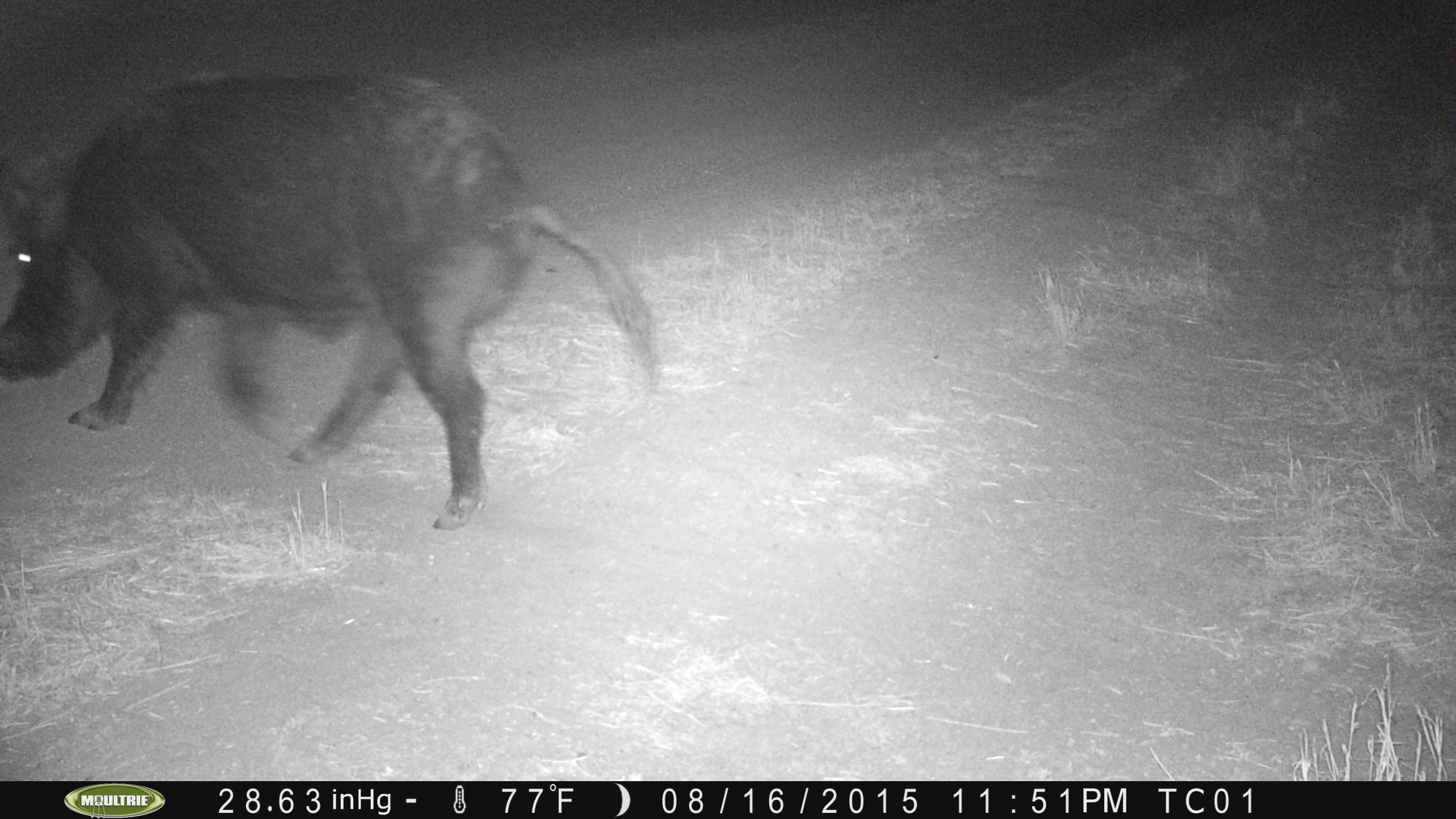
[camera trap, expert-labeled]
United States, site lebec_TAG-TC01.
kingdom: Animalia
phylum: Chordata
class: Mammalia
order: Artiodactyla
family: Suidae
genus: Sus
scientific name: Sus scrofa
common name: wild boar